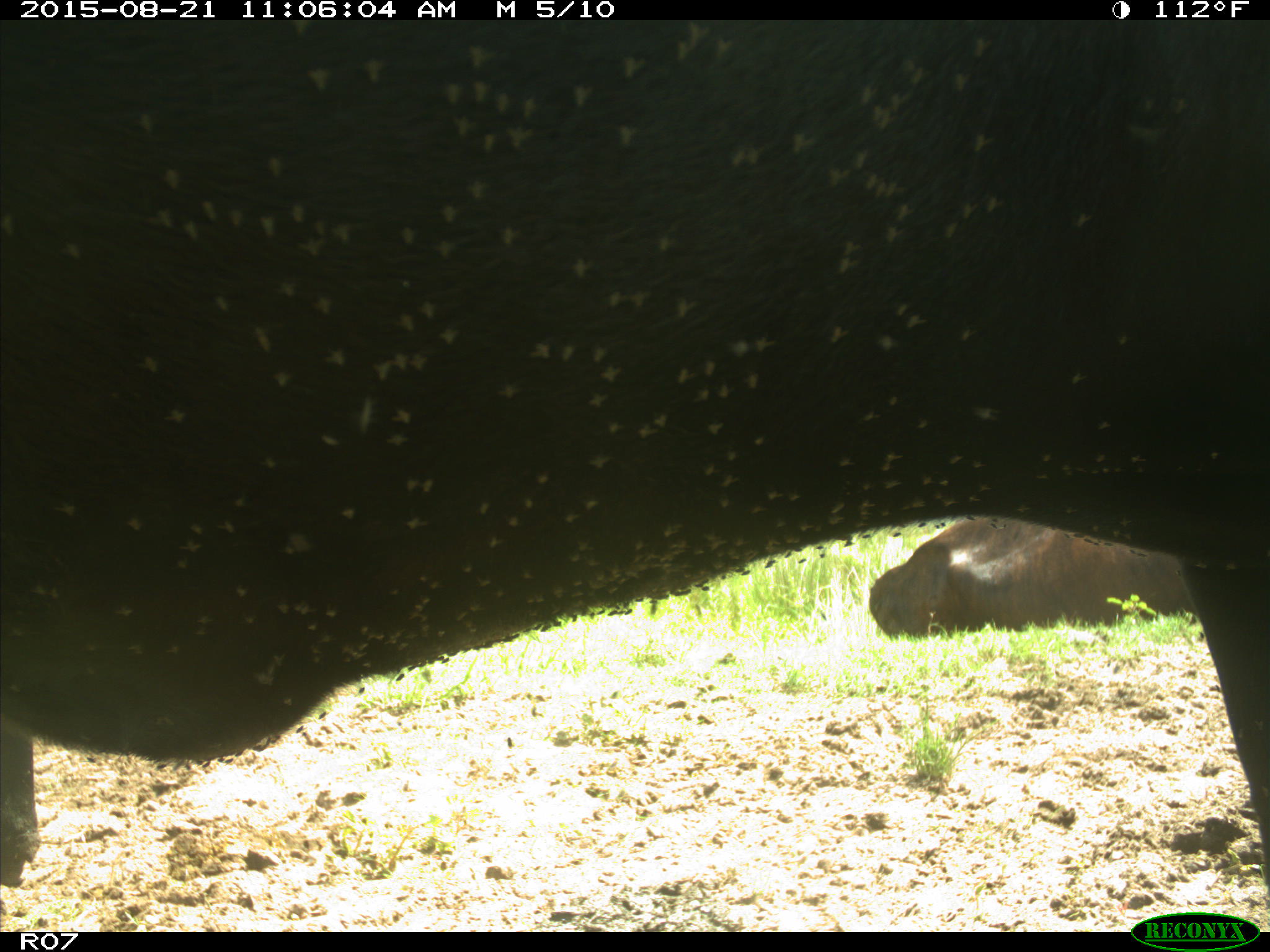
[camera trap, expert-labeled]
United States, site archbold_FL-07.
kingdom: Animalia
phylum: Chordata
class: Mammalia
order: Artiodactyla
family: Bovidae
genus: Bos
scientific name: Bos taurus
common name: domestic cow